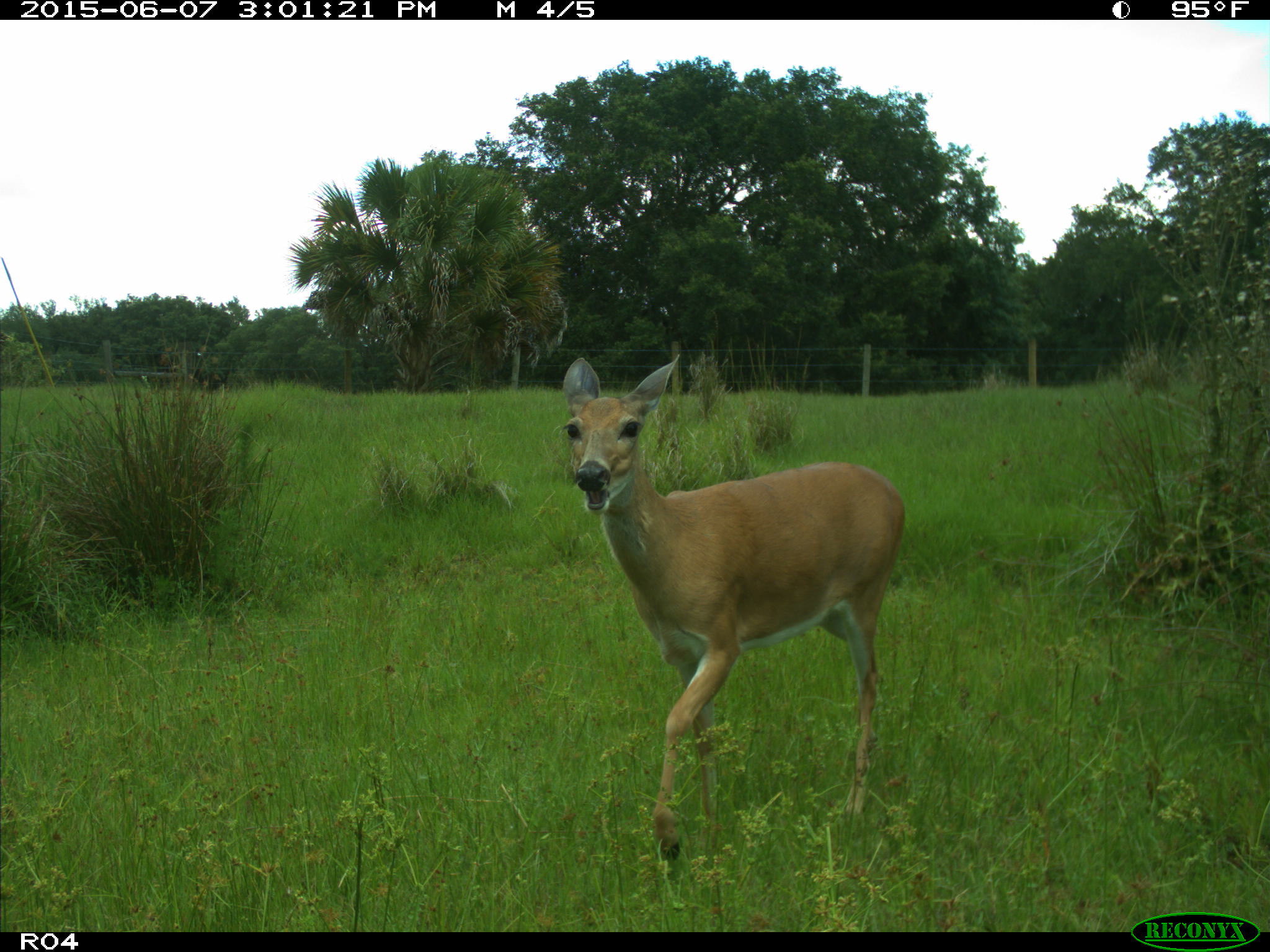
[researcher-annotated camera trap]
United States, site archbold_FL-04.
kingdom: Animalia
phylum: Chordata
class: Mammalia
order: Artiodactyla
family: Cervidae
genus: Odocoileus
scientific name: Odocoileus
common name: deer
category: unidentified deer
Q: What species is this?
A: Unidentified deer (deer) (Odocoileus).